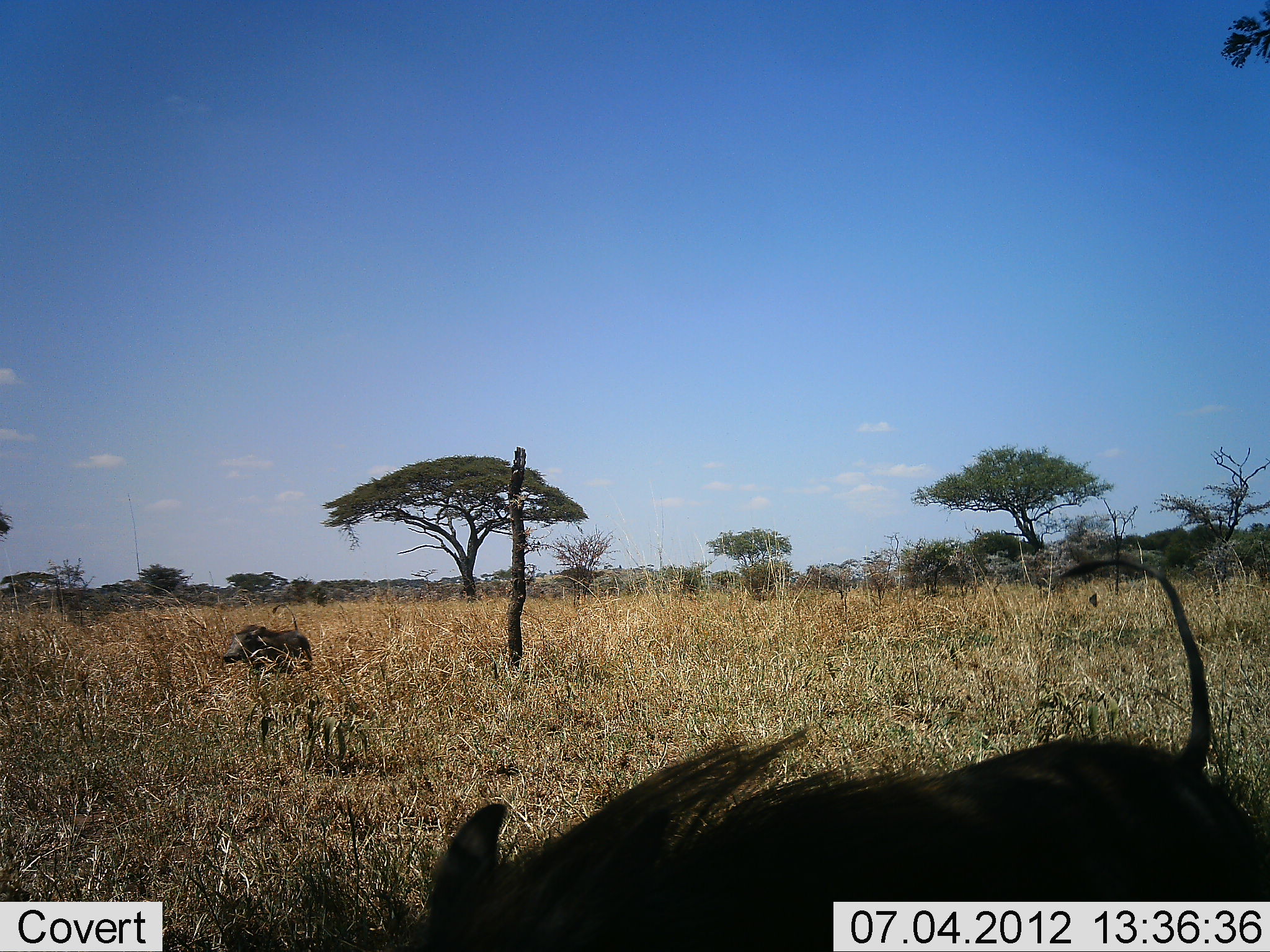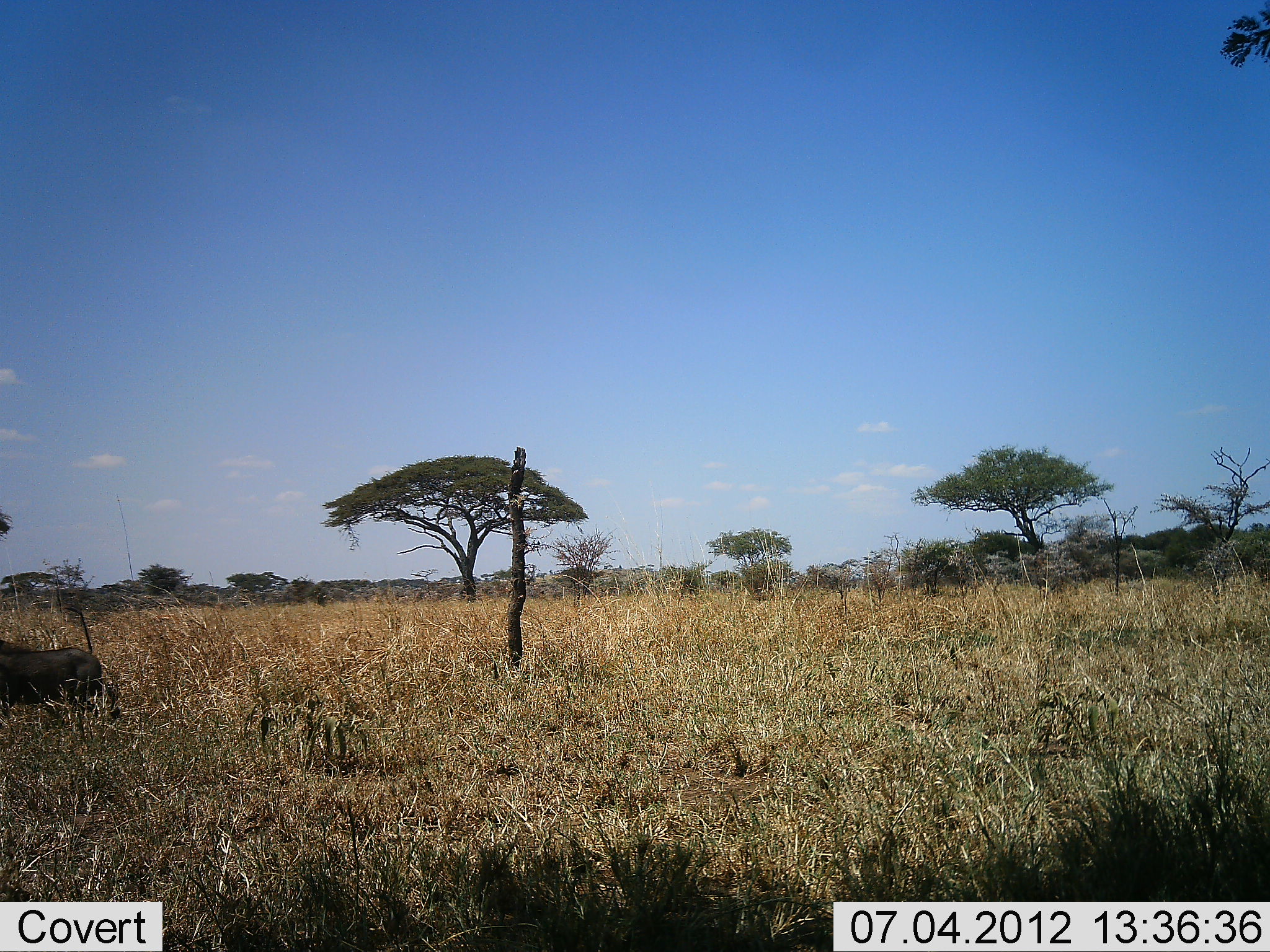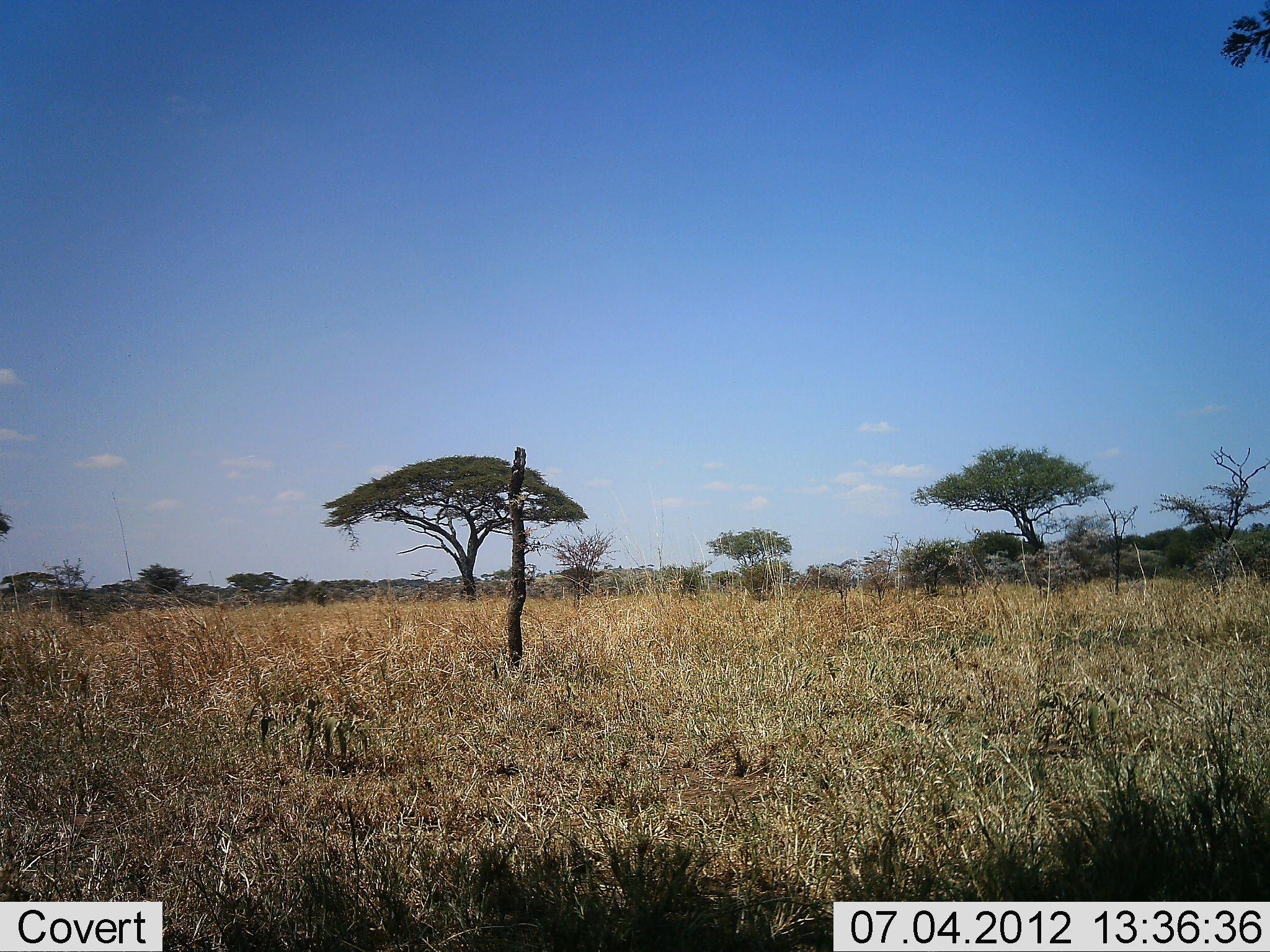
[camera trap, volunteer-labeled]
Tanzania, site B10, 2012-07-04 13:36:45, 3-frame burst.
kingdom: Animalia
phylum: Chordata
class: Mammalia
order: Artiodactyla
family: Suidae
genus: Phacochoerus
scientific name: Phacochoerus africanus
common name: warthog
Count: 2.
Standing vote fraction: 20%.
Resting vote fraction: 0%.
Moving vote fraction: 90%.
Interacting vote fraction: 0%.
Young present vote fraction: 0%.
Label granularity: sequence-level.